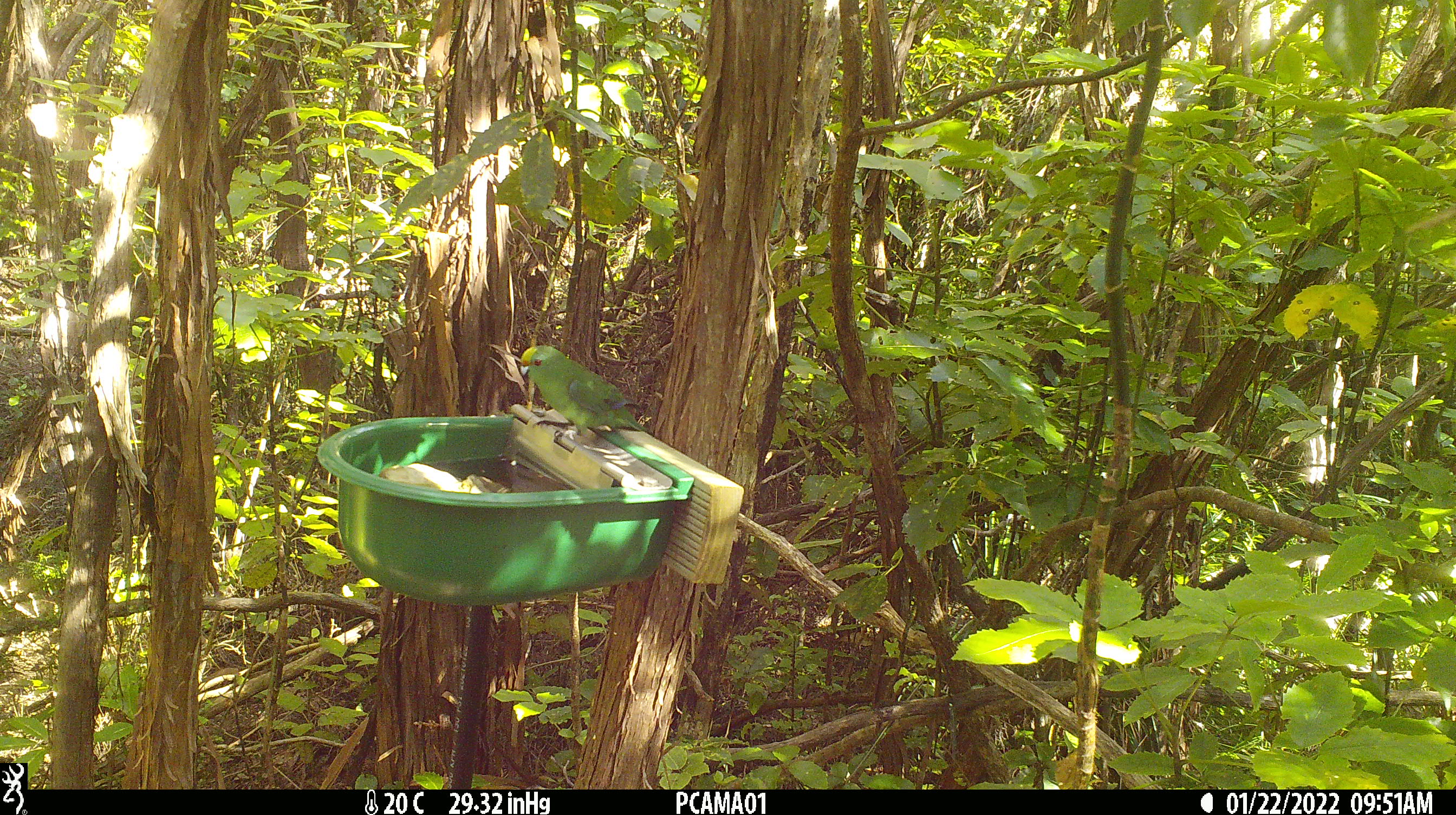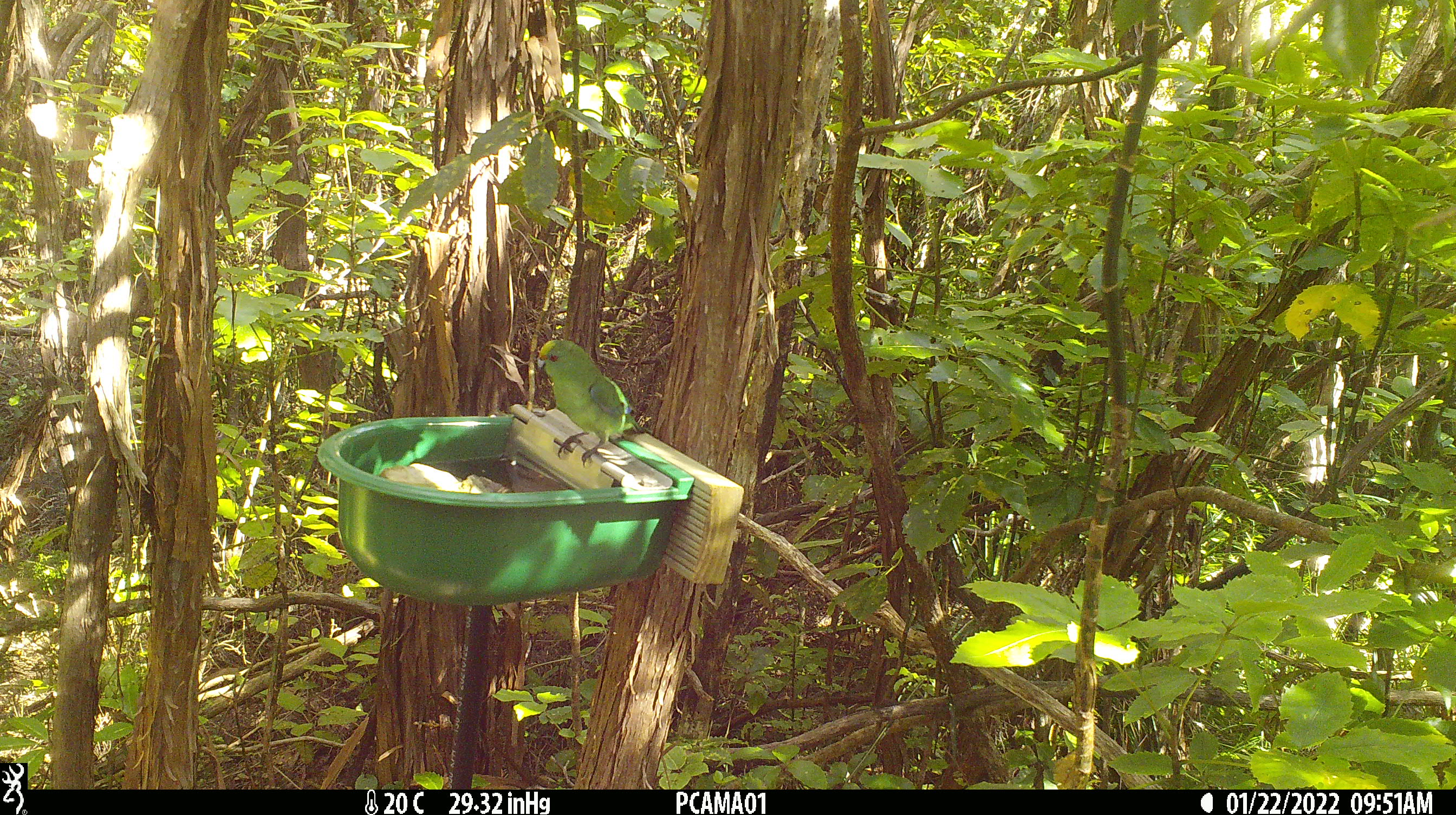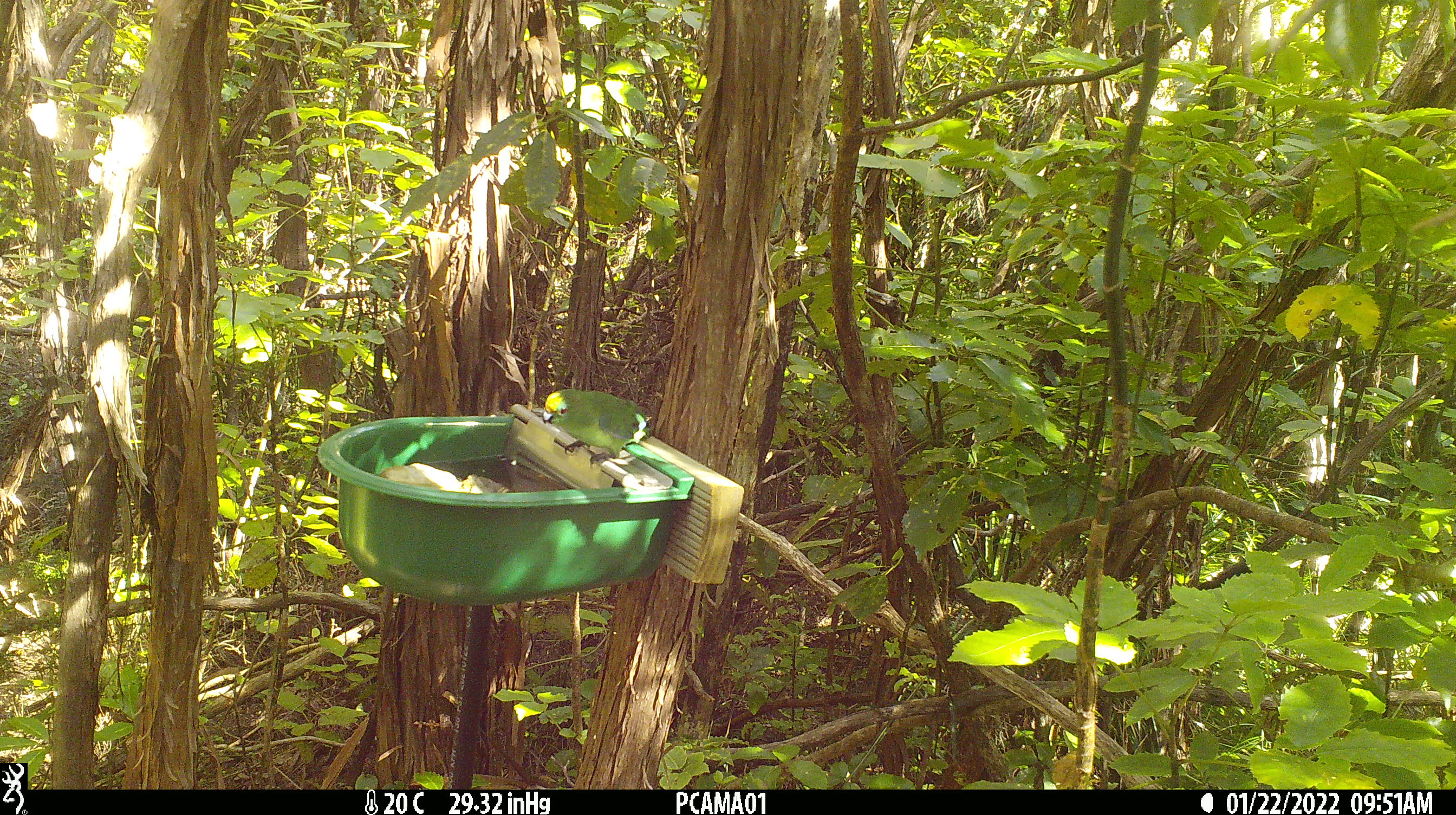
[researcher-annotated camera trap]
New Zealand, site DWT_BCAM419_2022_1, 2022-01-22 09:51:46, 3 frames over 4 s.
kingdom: Animalia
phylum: Chordata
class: Aves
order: Psittaciformes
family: Psittaculidae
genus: Cyanoramphus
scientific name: Cyanoramphus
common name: parakeet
Parakeet (Cyanoramphus).